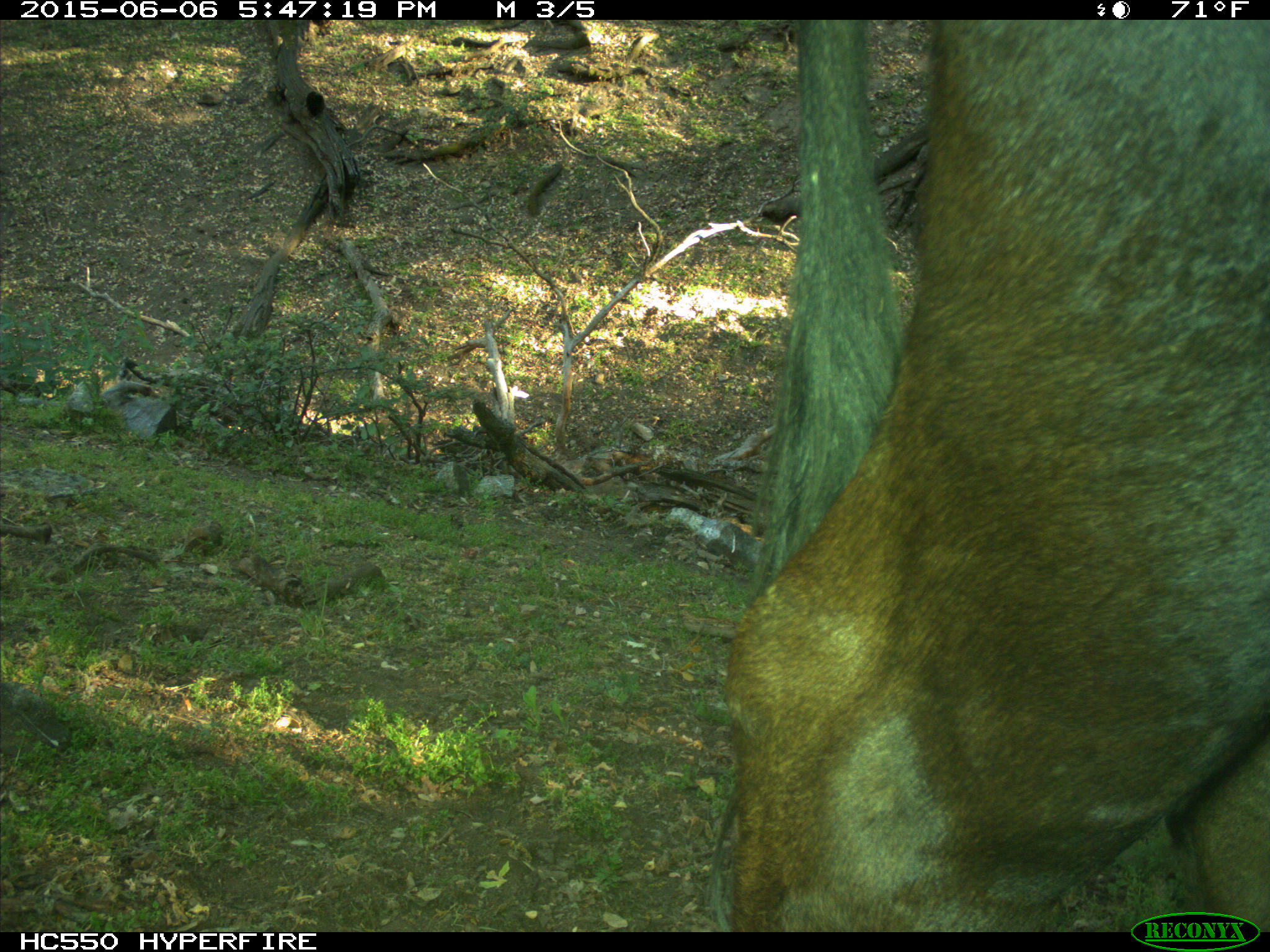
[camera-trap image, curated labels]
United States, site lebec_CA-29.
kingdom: Animalia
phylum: Chordata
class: Mammalia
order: Artiodactyla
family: Bovidae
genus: Bos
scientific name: Bos taurus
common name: domestic cow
Bos taurus (domestic cow).